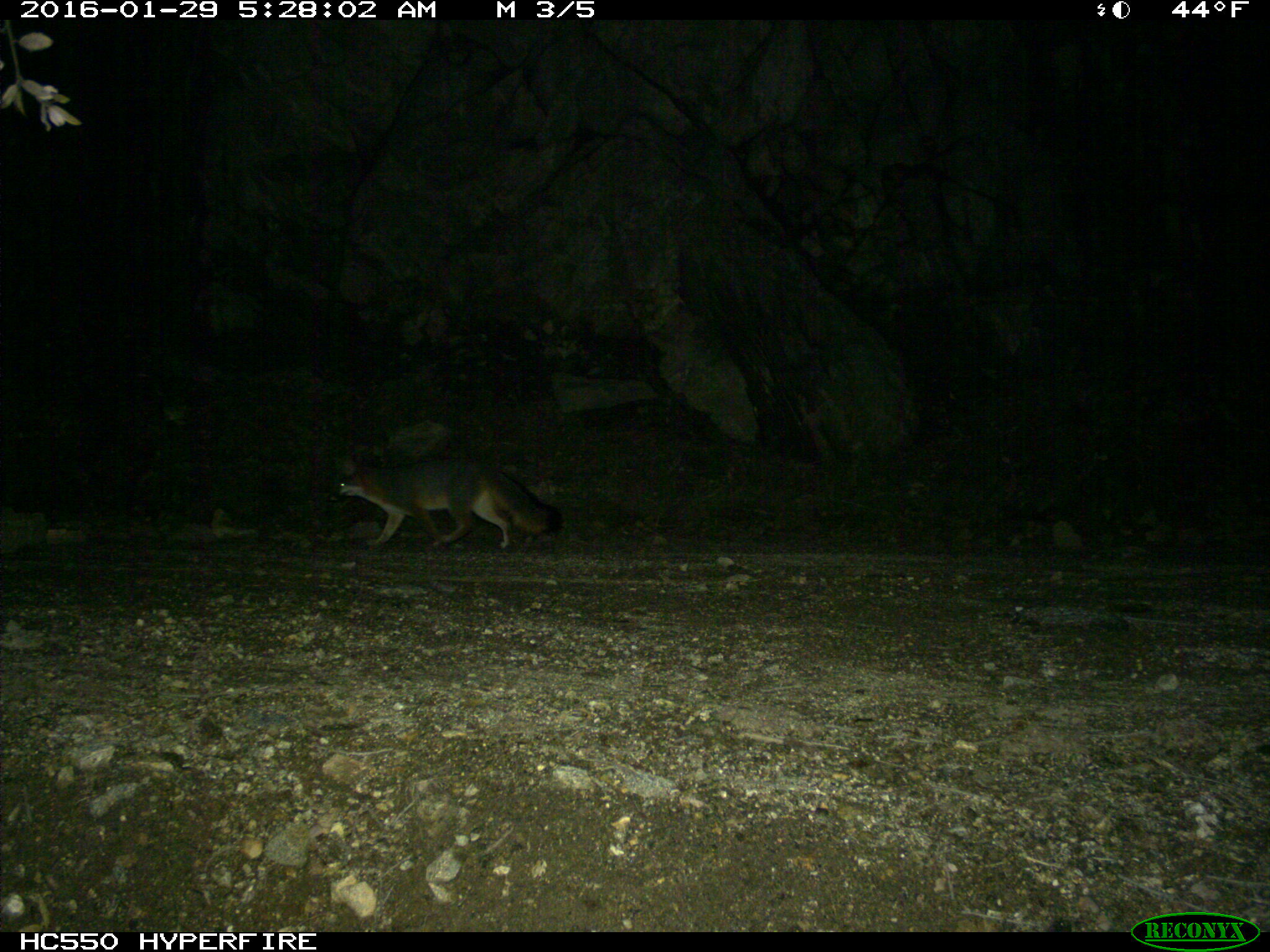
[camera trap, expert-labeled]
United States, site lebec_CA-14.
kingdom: Animalia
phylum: Chordata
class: Mammalia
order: Carnivora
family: Canidae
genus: Urocyon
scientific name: Urocyon cinereoargenteus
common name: gray fox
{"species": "Urocyon cinereoargenteus (gray fox)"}